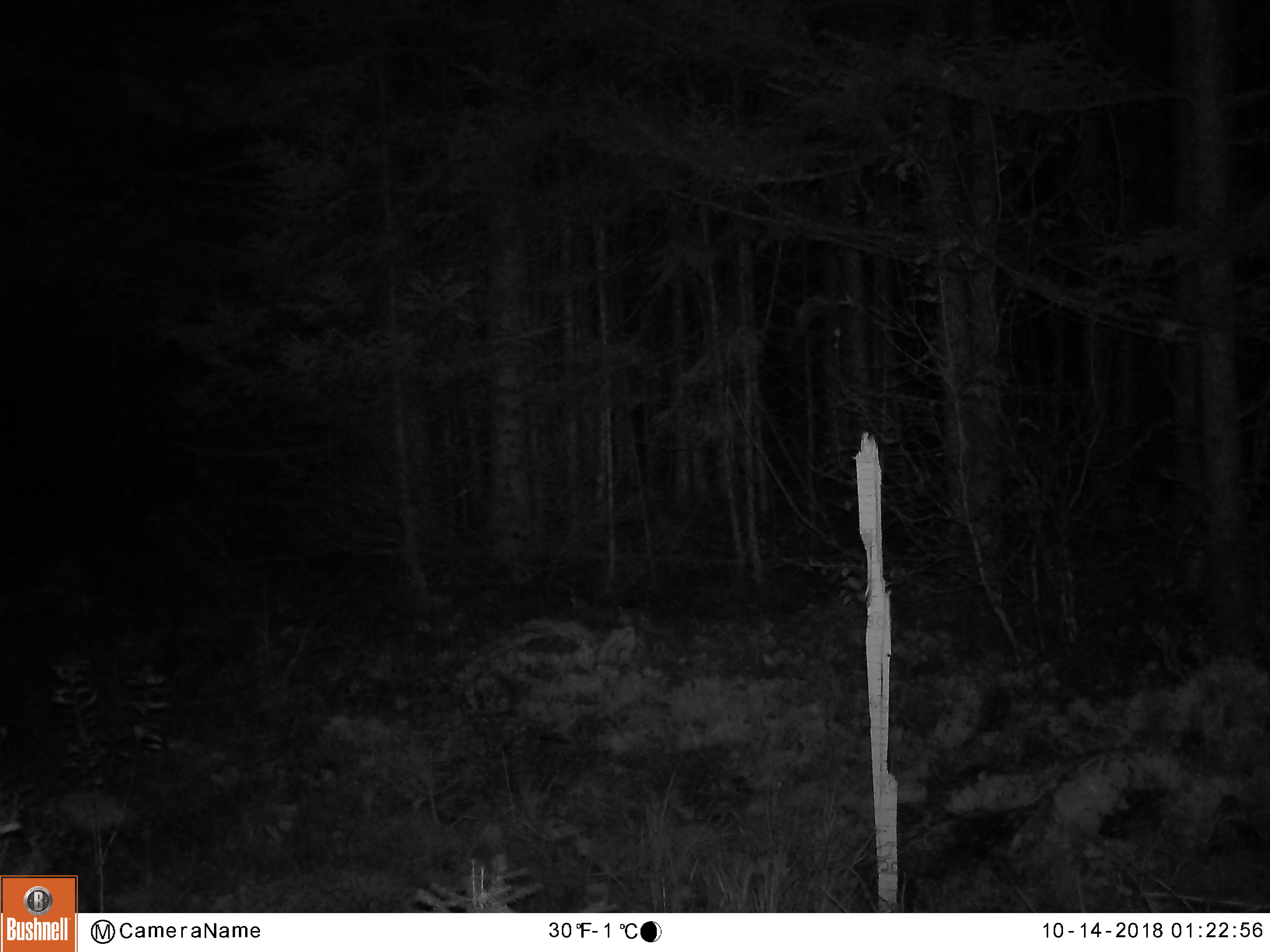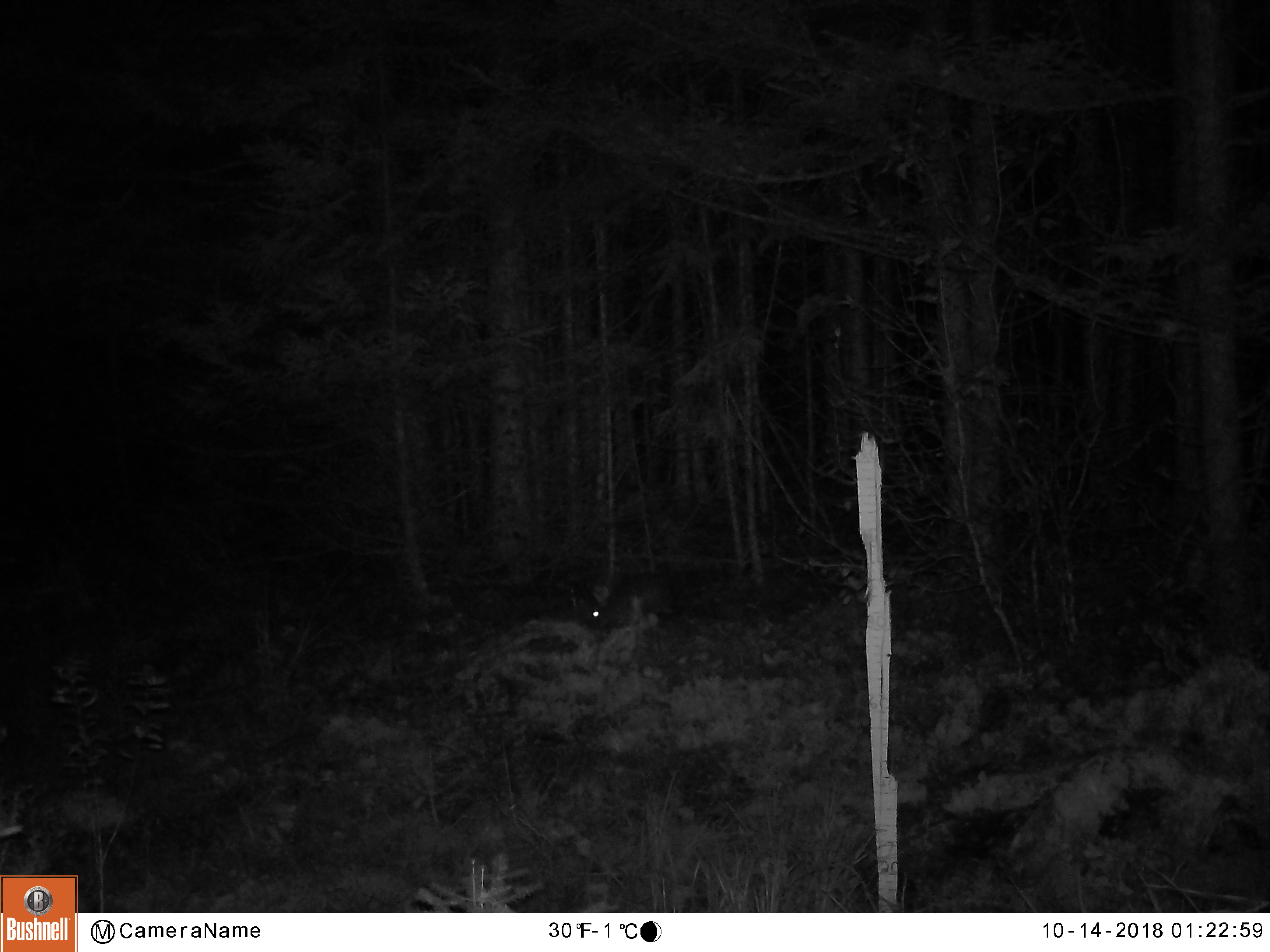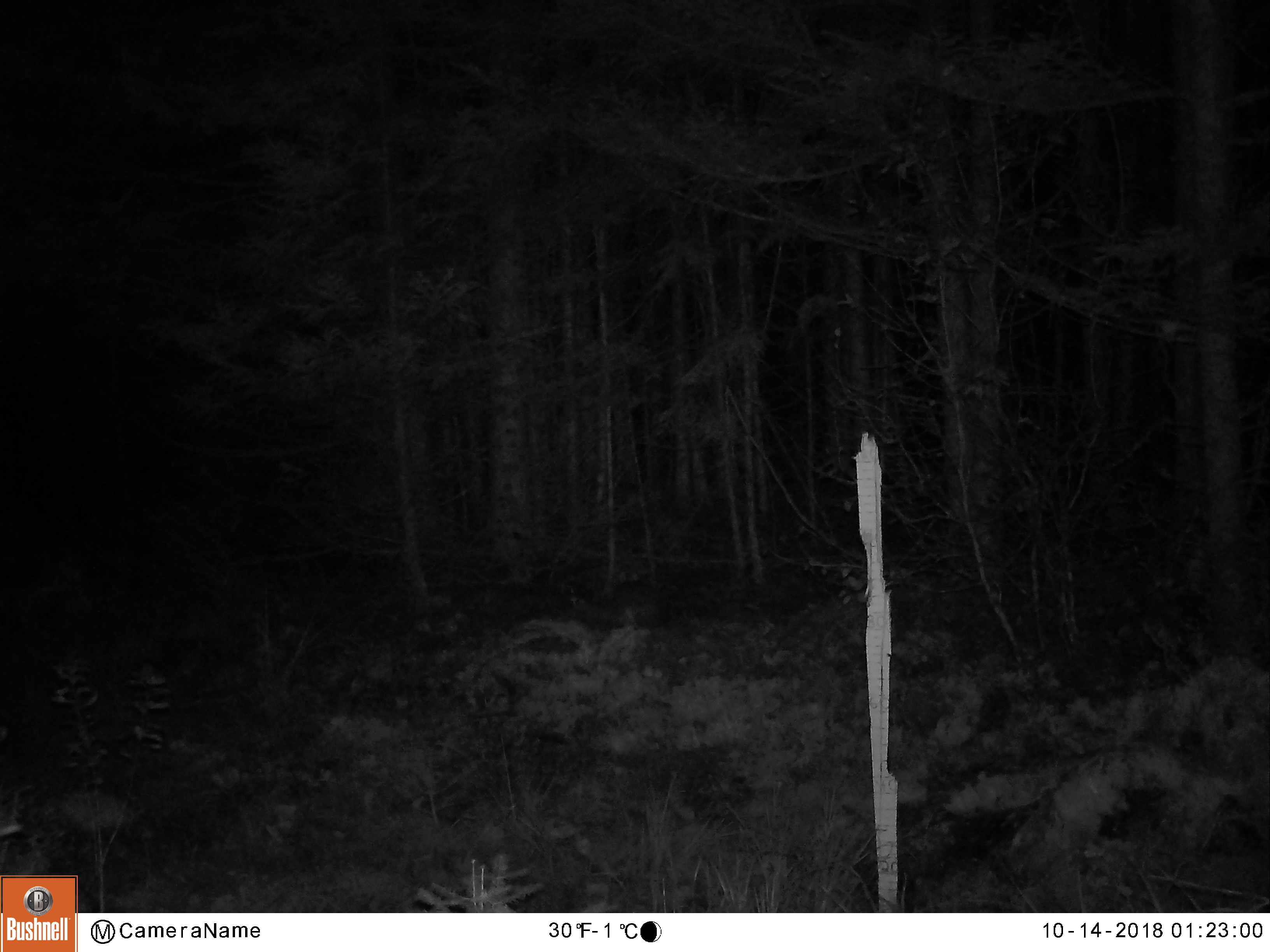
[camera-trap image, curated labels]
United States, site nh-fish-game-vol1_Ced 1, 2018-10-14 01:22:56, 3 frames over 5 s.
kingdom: Animalia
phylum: Chordata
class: Mammalia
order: Lagomorpha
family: Leporidae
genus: Lepus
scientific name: Lepus americanus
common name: snowshoe hare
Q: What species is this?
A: Snowshoe hare (Lepus americanus).